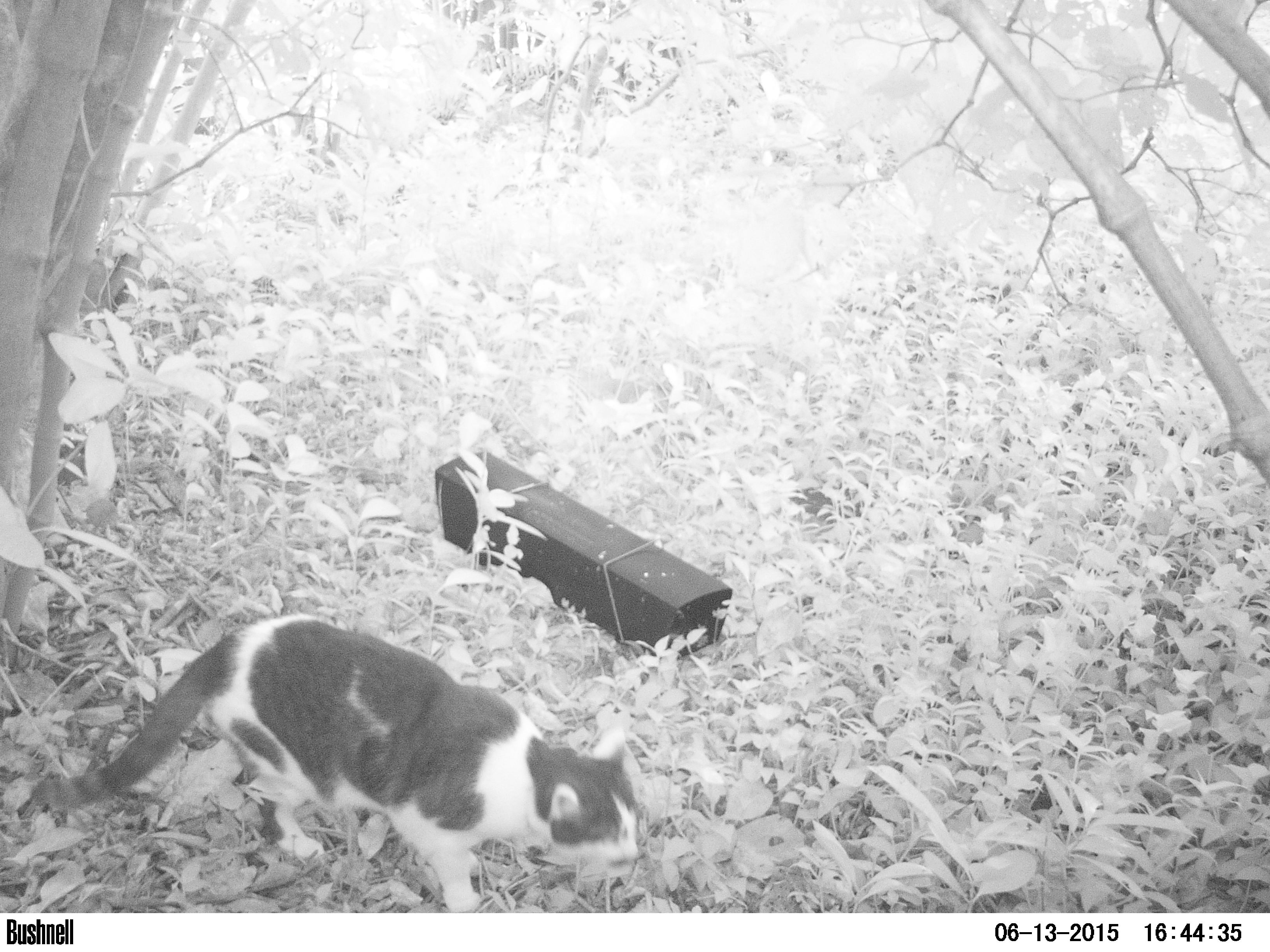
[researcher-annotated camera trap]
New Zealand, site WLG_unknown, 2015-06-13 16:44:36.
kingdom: Animalia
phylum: Chordata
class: Mammalia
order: Carnivora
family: Felidae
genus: Felis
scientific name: Felis catus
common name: domestic cat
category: cat